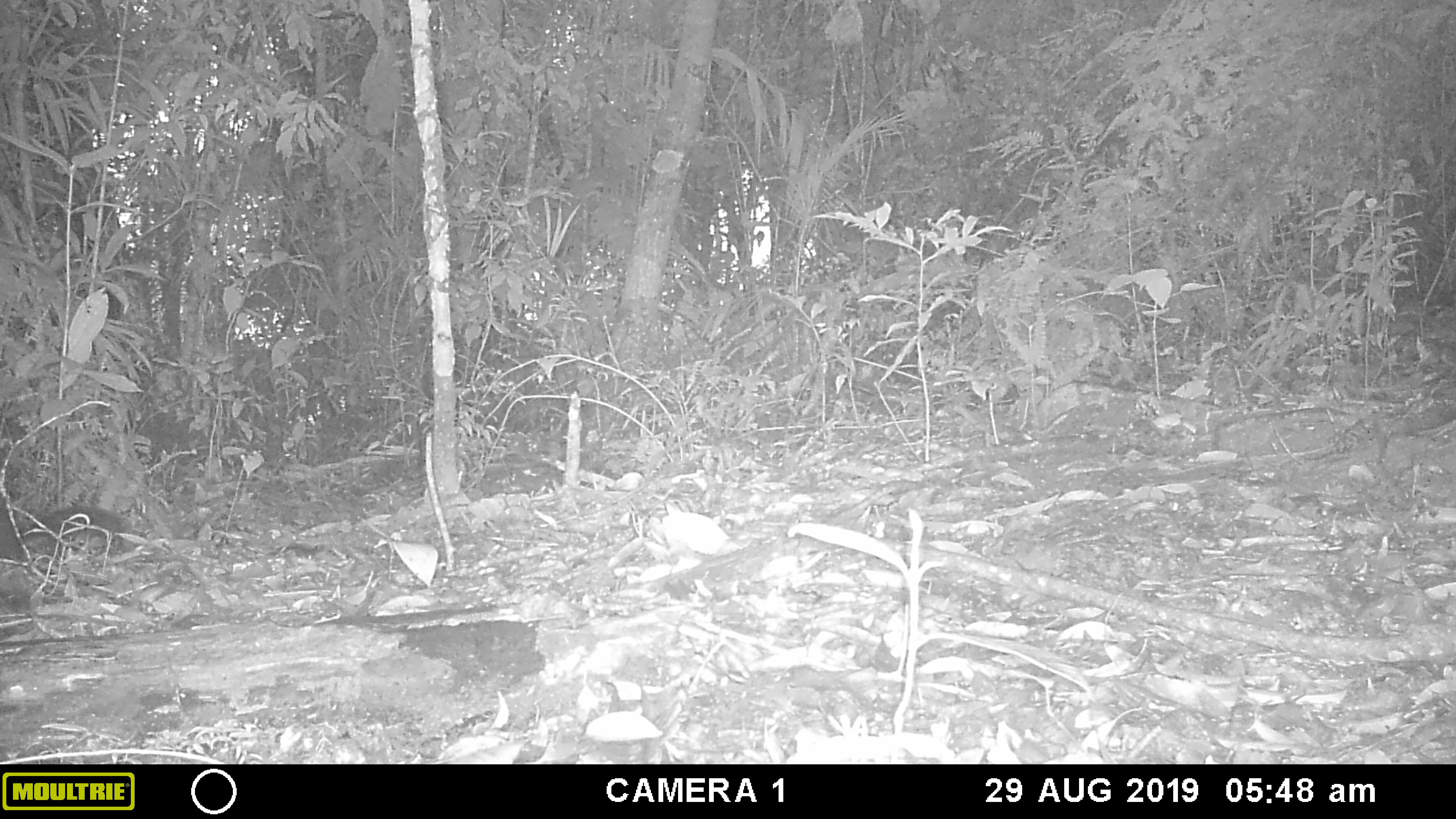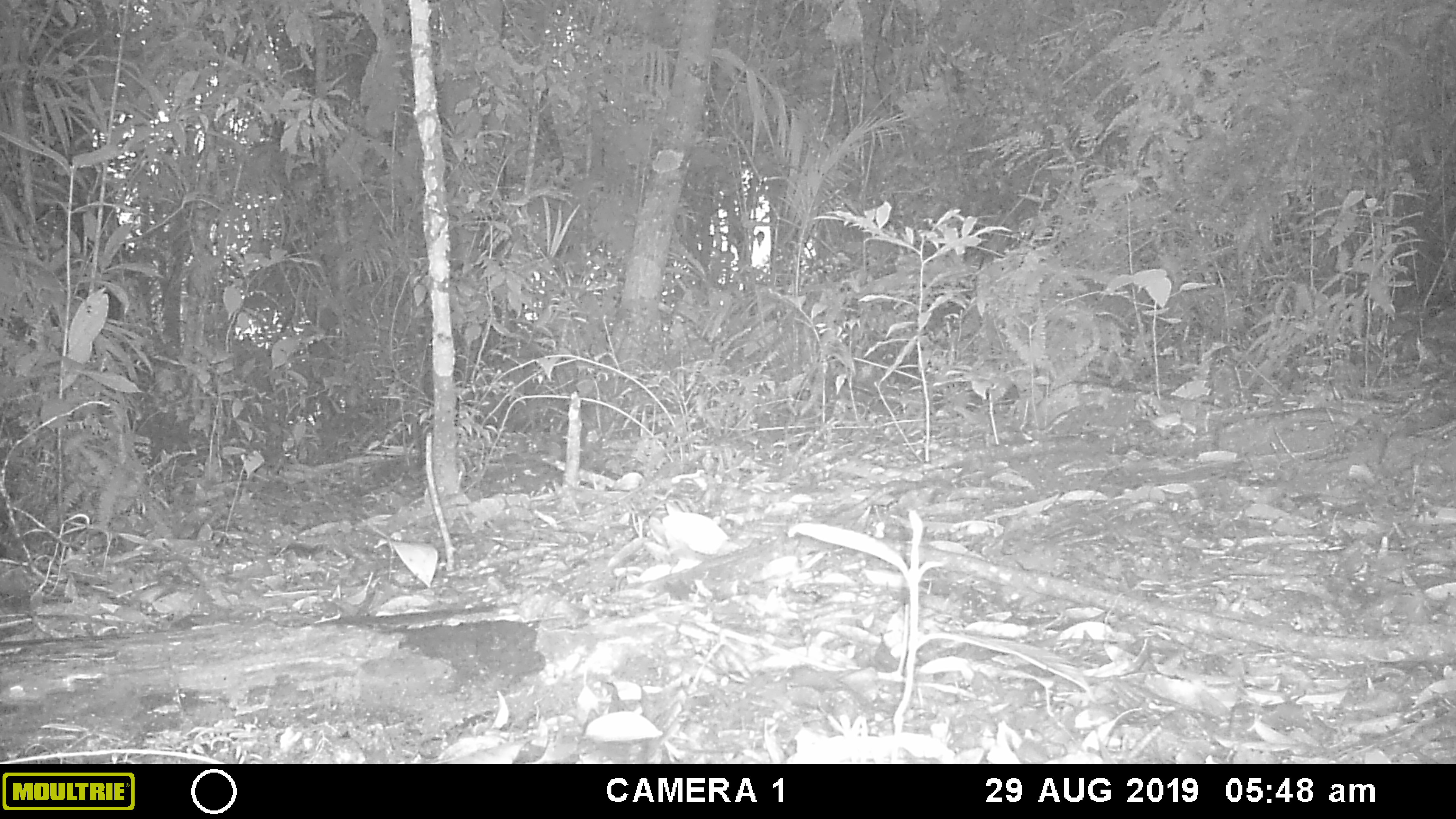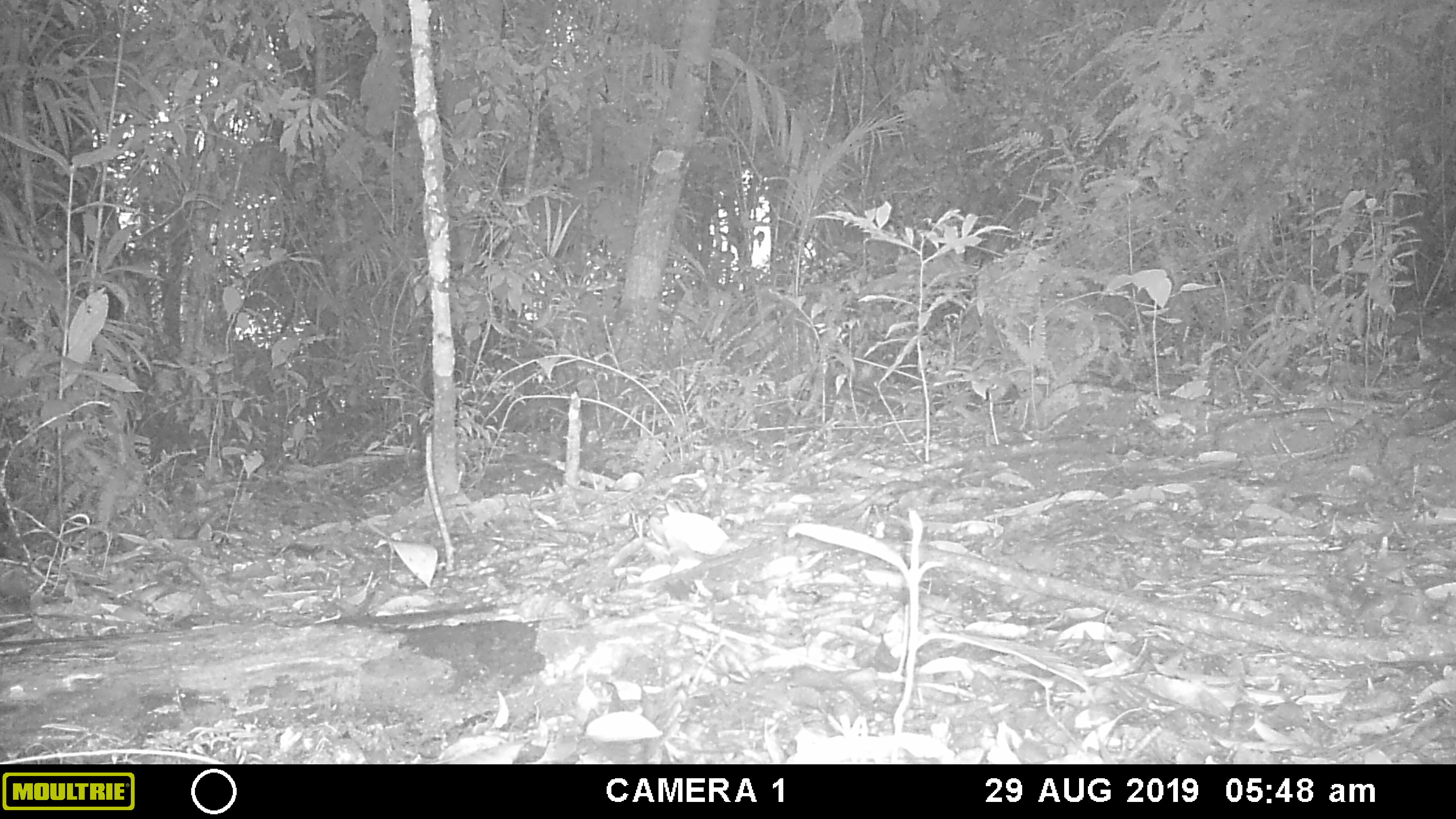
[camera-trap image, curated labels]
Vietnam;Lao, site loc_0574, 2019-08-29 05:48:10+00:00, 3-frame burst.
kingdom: Animalia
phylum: Chordata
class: Mammalia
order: Rodentia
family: Sciuridae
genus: Sciurus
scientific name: Sciurus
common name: squirrel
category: unidentified squirrel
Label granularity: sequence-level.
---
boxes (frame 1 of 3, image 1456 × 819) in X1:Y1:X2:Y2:
unidentified squirrel: 23:503:136:558